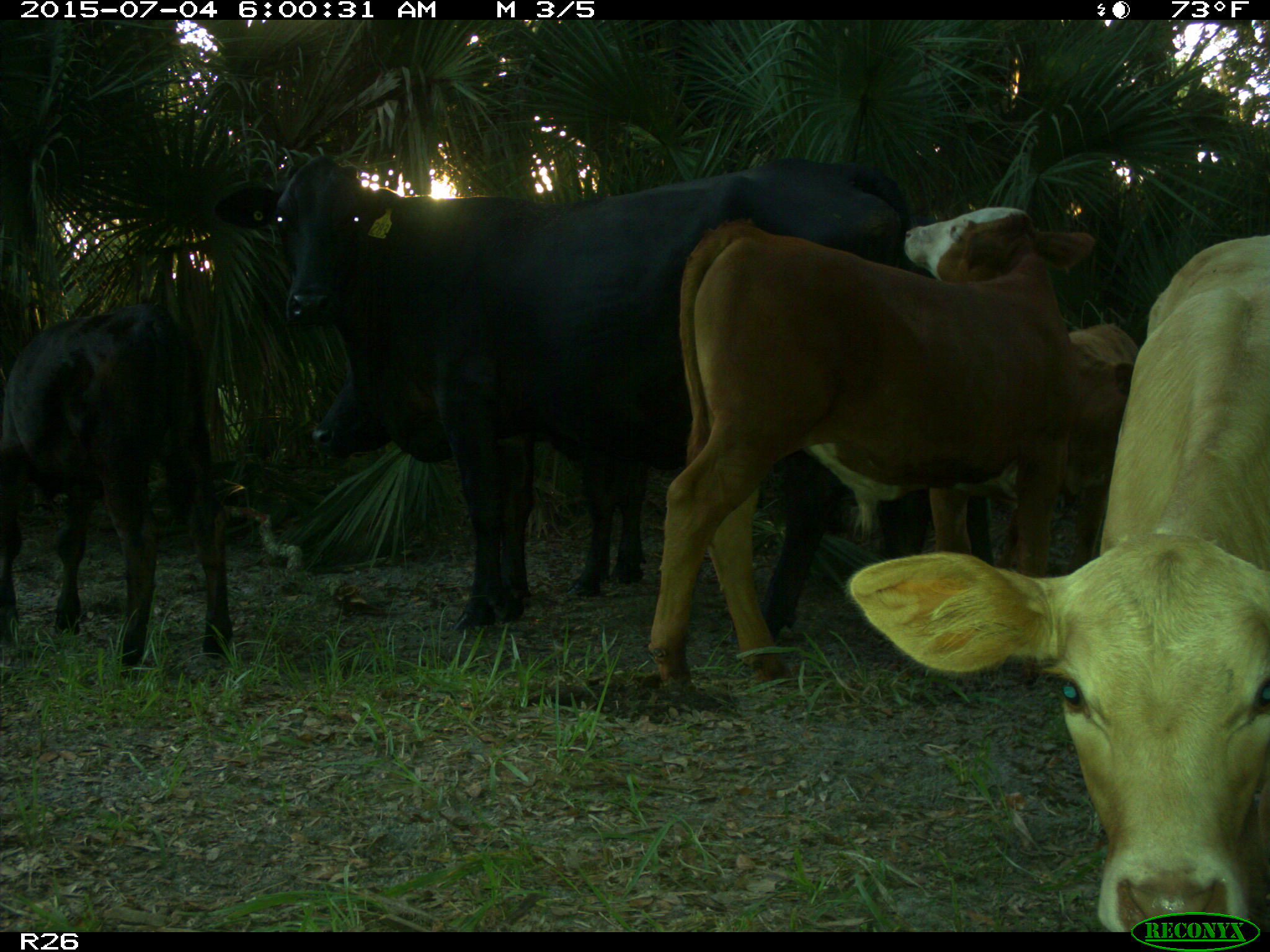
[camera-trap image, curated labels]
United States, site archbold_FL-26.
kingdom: Animalia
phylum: Chordata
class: Mammalia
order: Artiodactyla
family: Bovidae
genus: Bos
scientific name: Bos taurus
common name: domestic cow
Bos taurus (domestic cow).